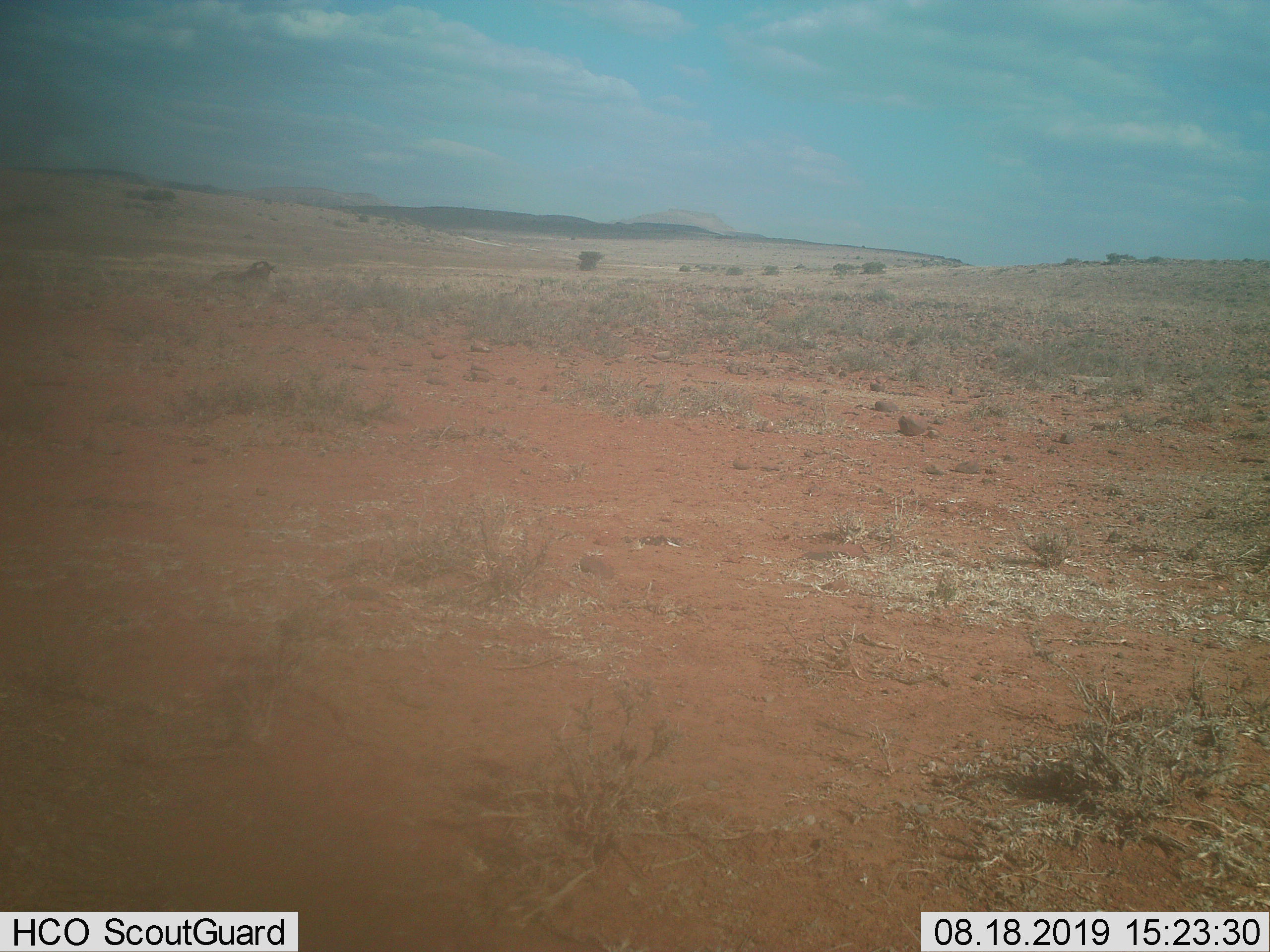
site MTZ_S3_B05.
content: unidentified animal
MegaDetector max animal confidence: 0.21